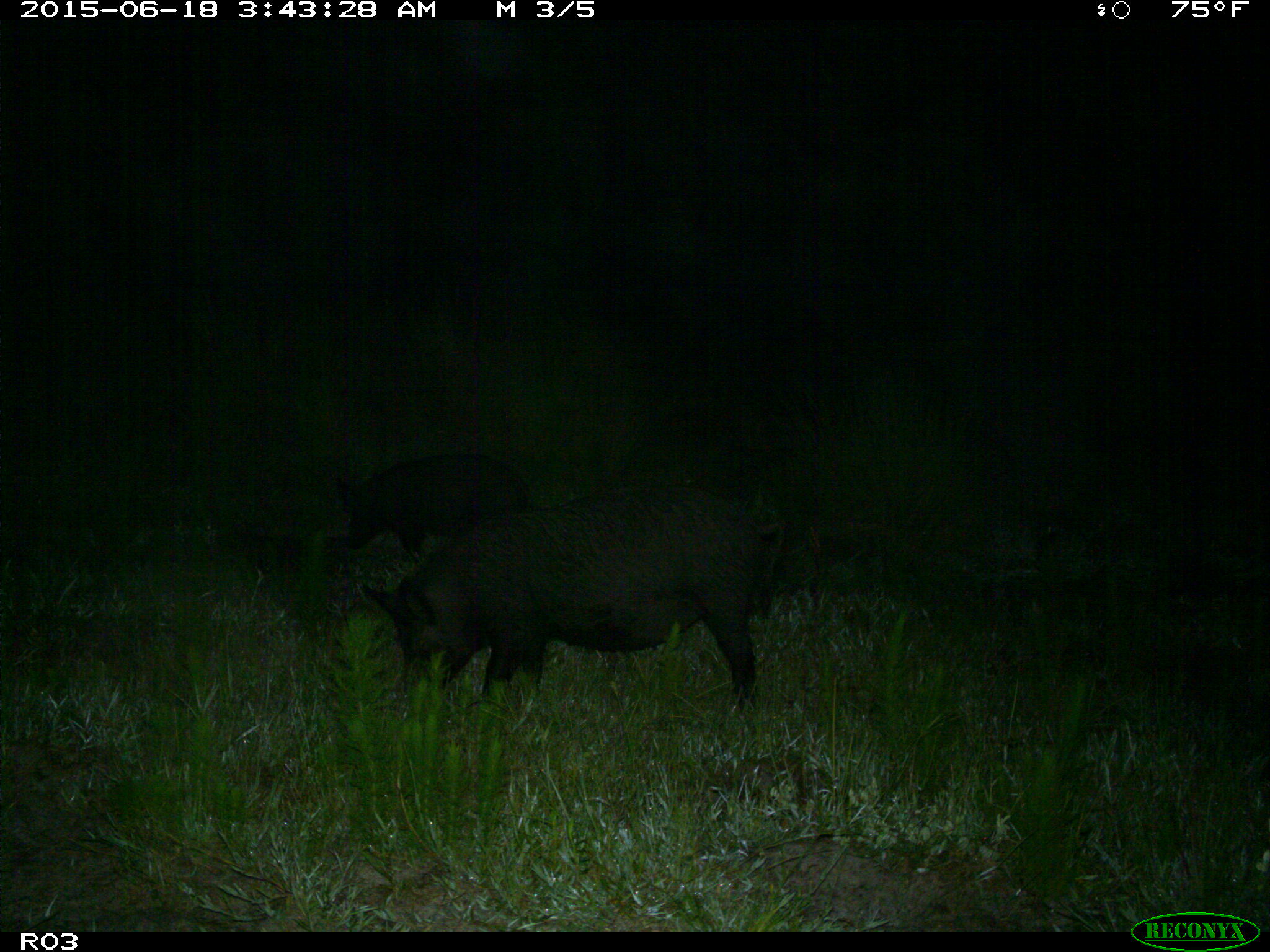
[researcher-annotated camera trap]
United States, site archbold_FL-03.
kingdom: Animalia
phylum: Chordata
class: Mammalia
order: Artiodactyla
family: Suidae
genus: Sus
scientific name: Sus scrofa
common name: wild boar